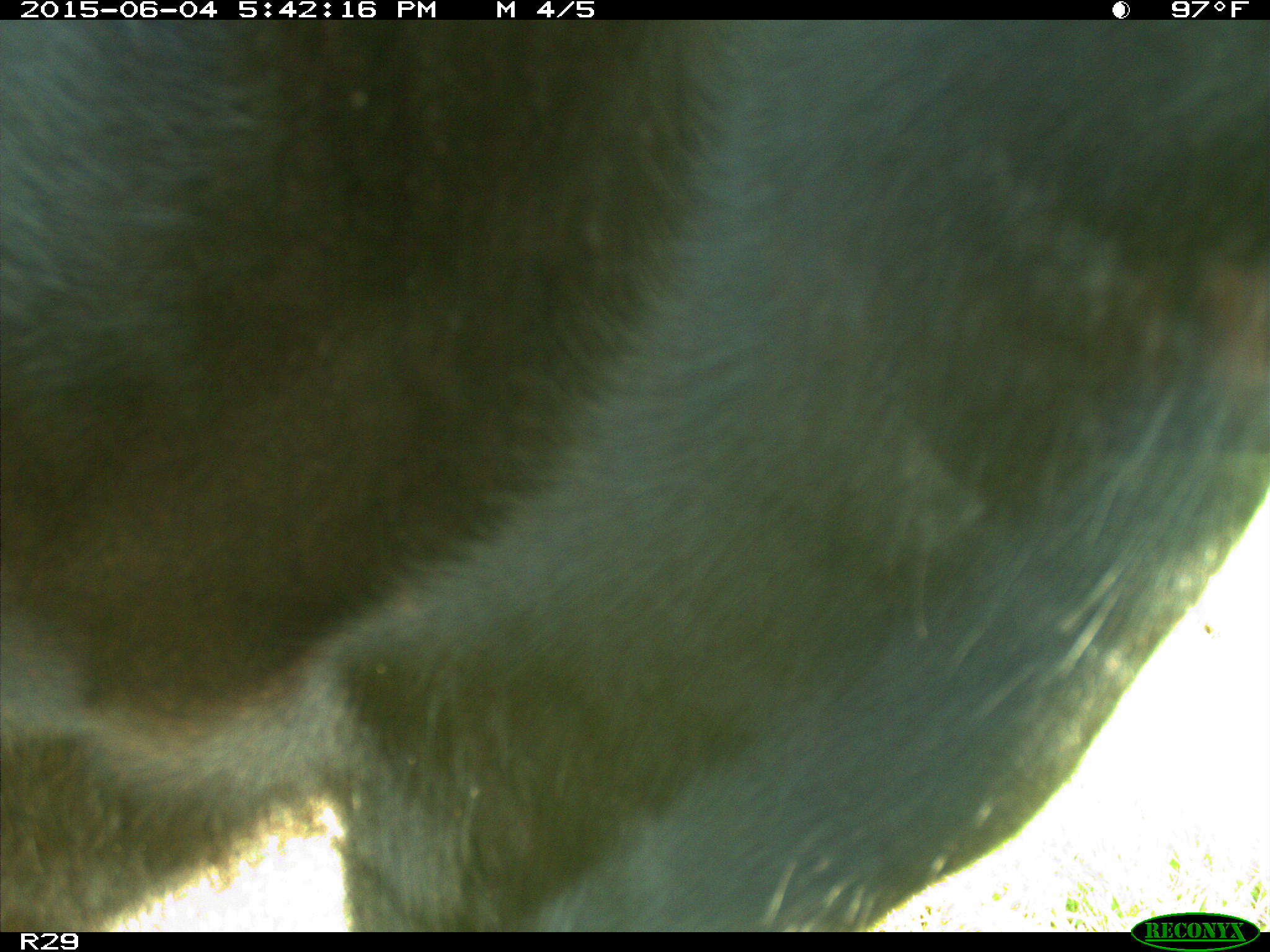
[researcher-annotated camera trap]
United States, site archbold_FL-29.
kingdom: Animalia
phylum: Chordata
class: Mammalia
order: Artiodactyla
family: Bovidae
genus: Bos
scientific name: Bos taurus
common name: domestic cow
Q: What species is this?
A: Bos taurus (domestic cow).